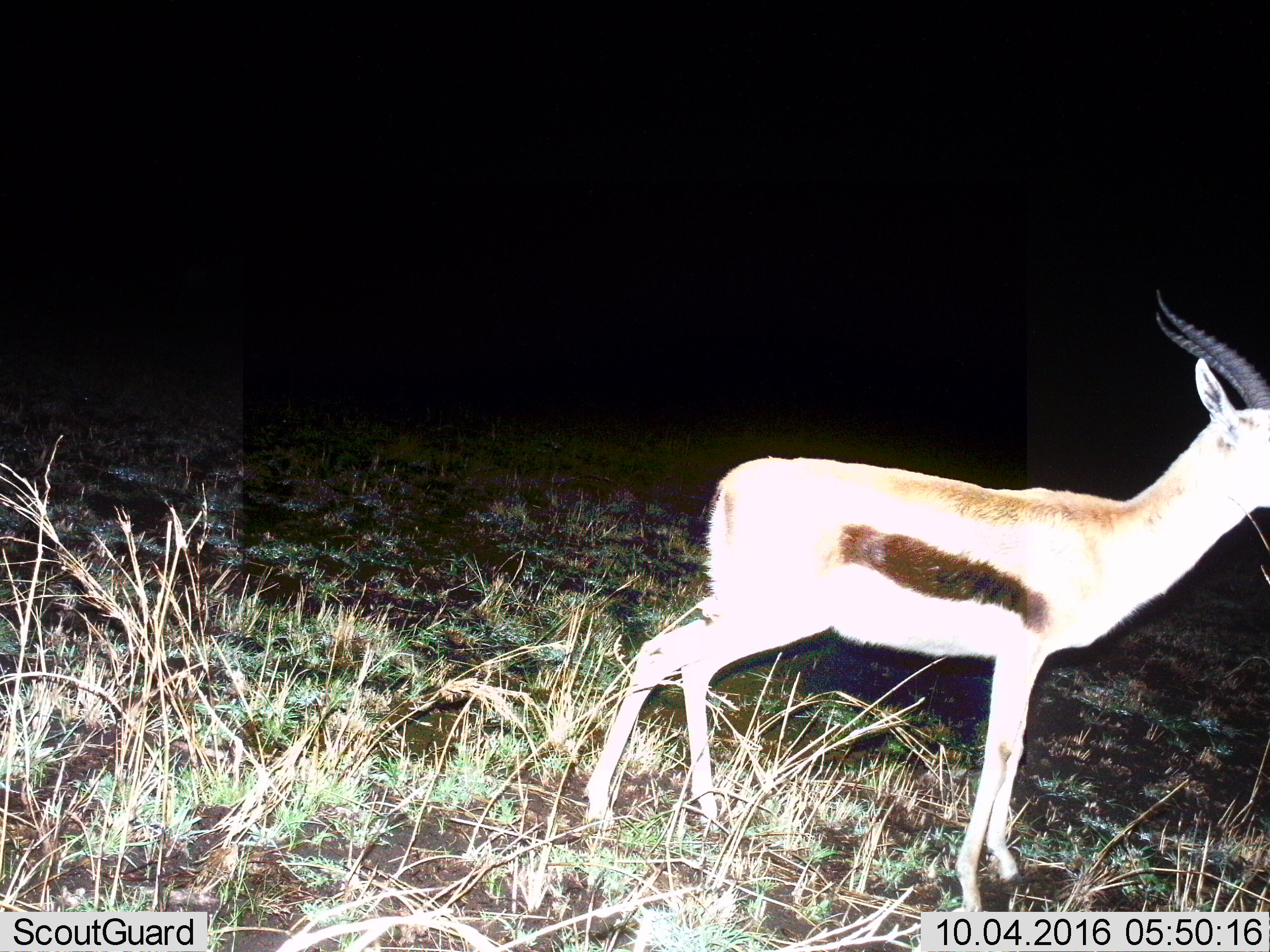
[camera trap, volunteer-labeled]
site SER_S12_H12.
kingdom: Animalia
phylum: Chordata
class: Mammalia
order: Artiodactyla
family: Bovidae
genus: Eudorcas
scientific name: Eudorcas thomsonii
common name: thomson's gazelle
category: gazellethomsons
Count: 1.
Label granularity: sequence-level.